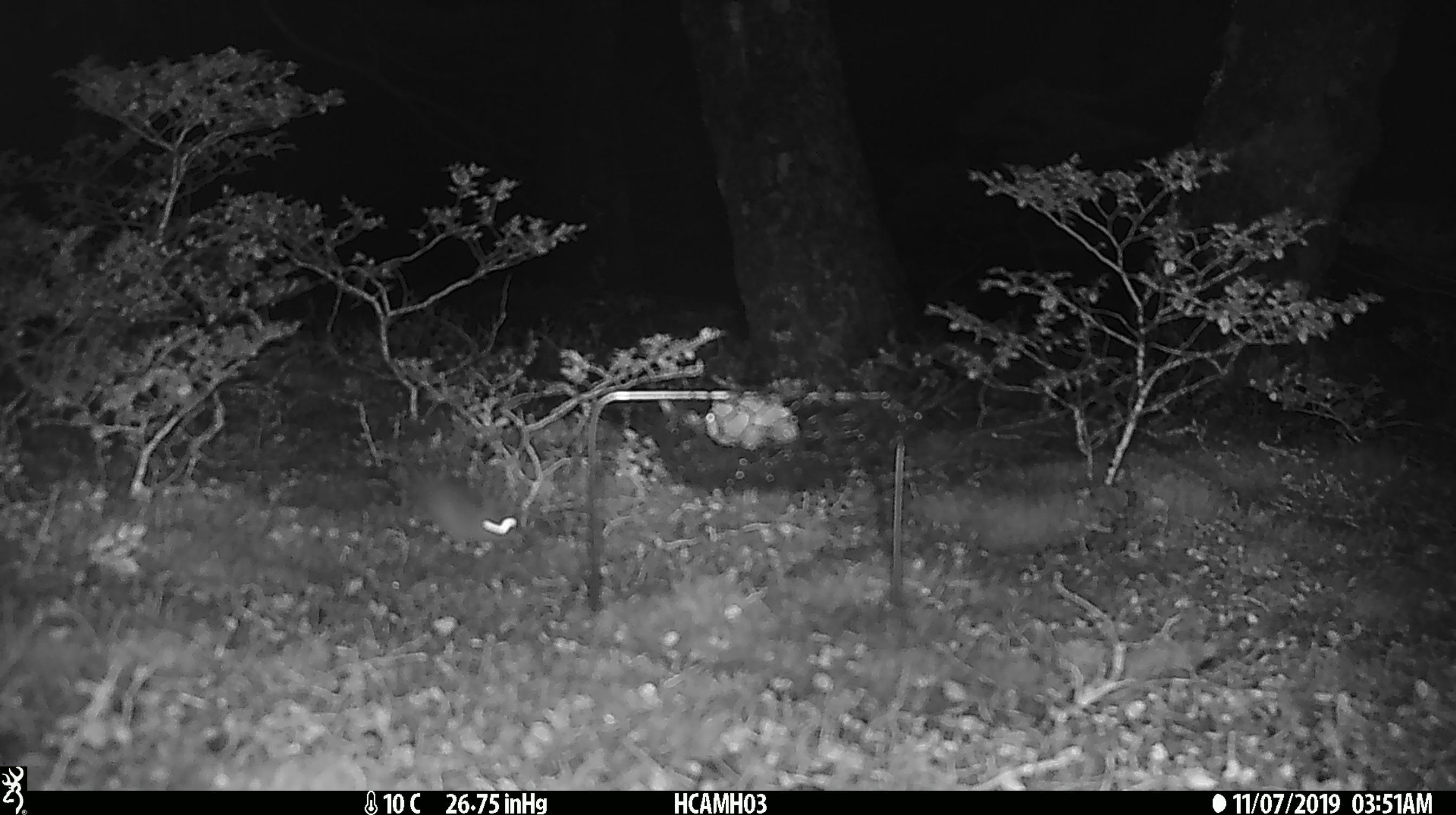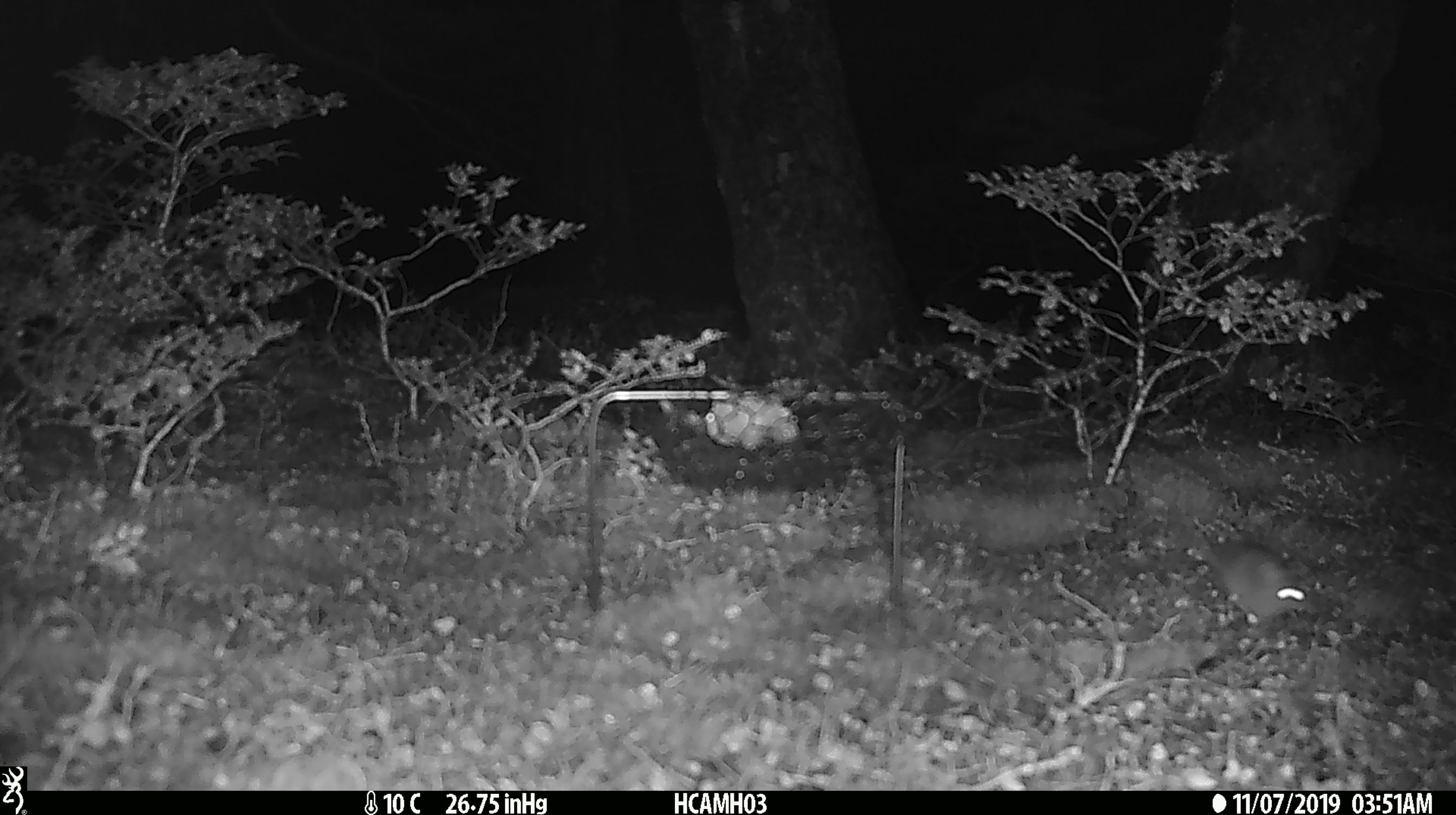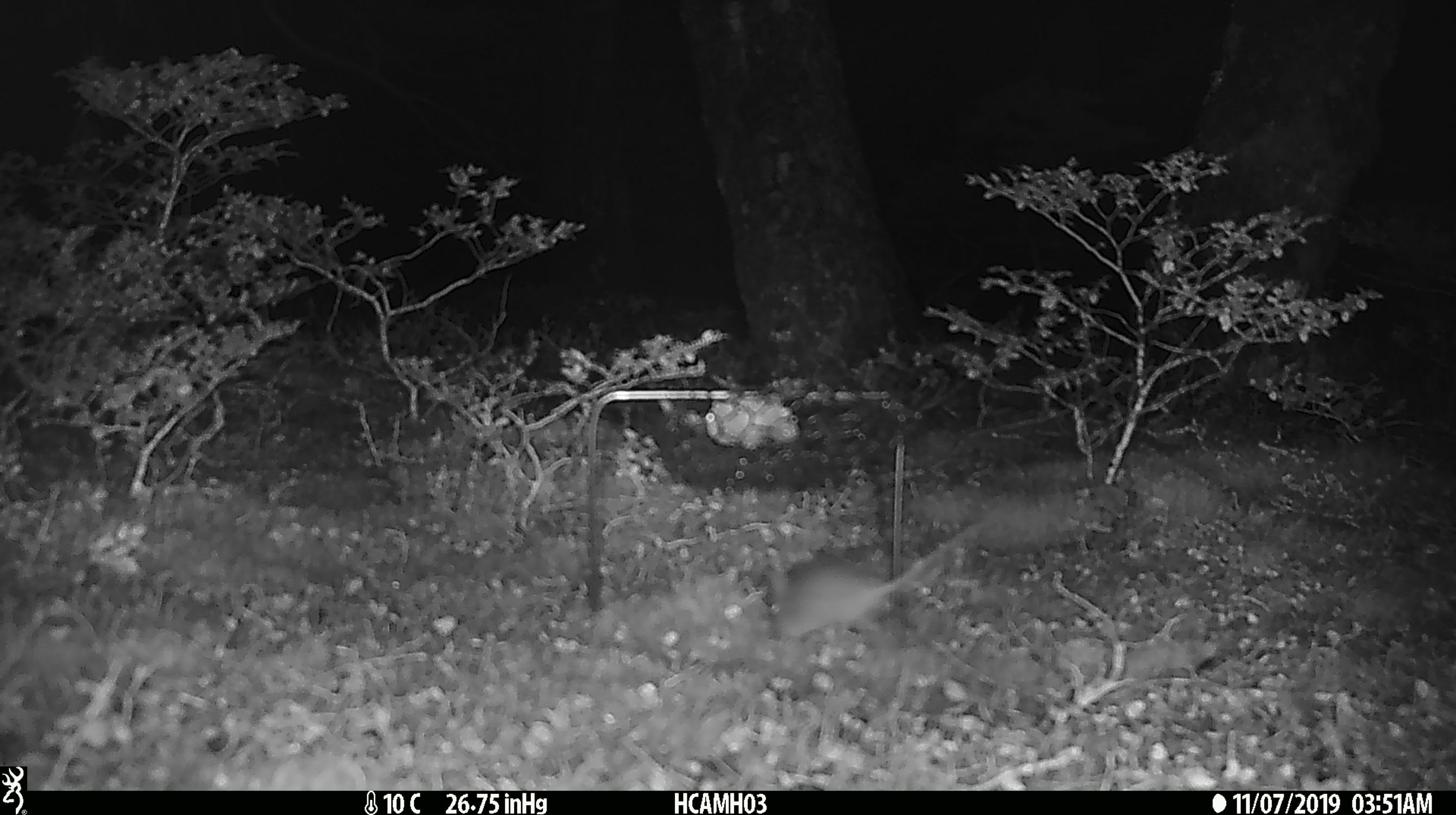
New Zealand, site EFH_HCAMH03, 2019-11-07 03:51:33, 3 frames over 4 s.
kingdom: Animalia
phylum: Chordata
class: Mammalia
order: Rodentia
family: Muridae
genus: Mus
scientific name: Mus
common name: mouse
Mouse (Mus).